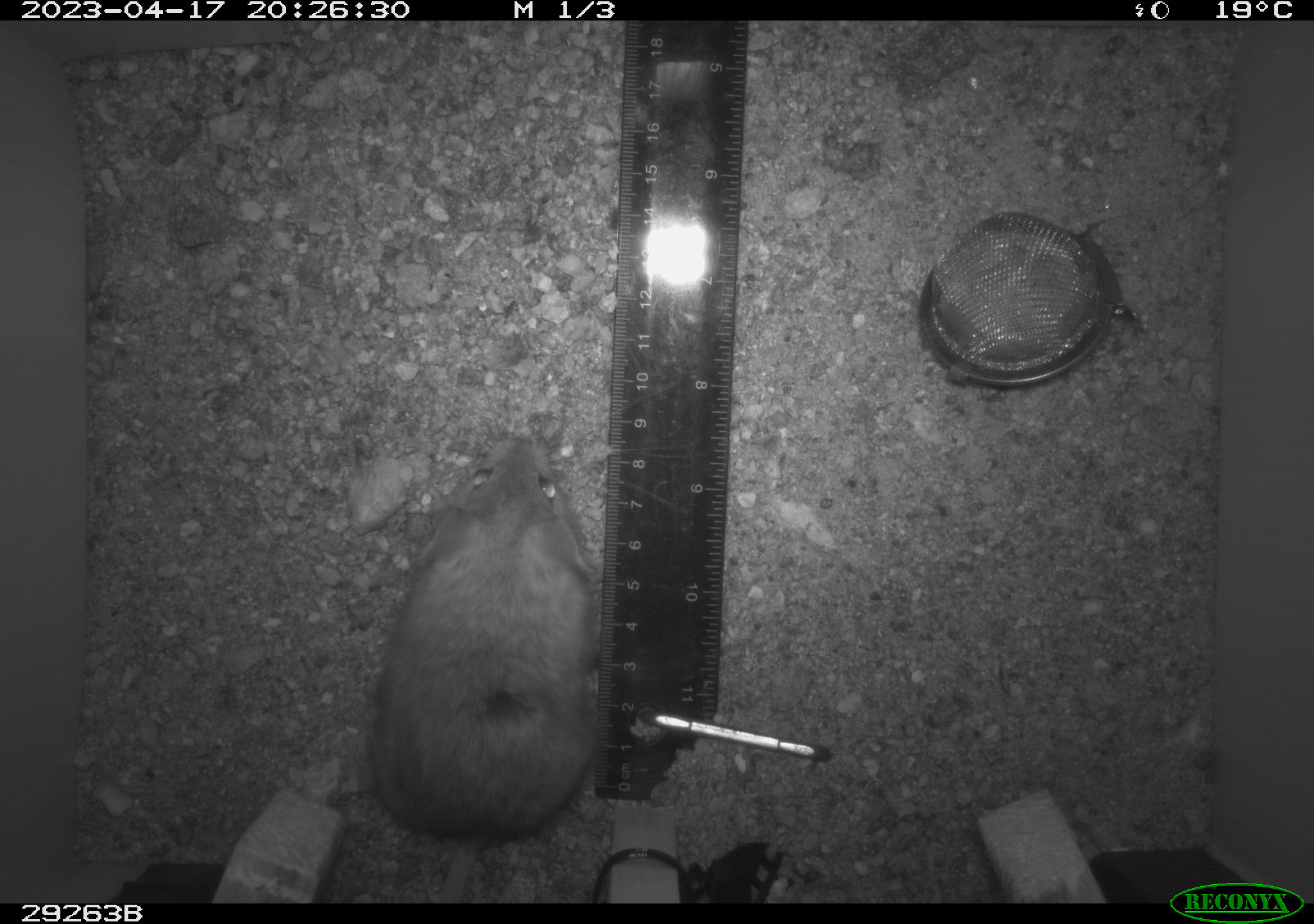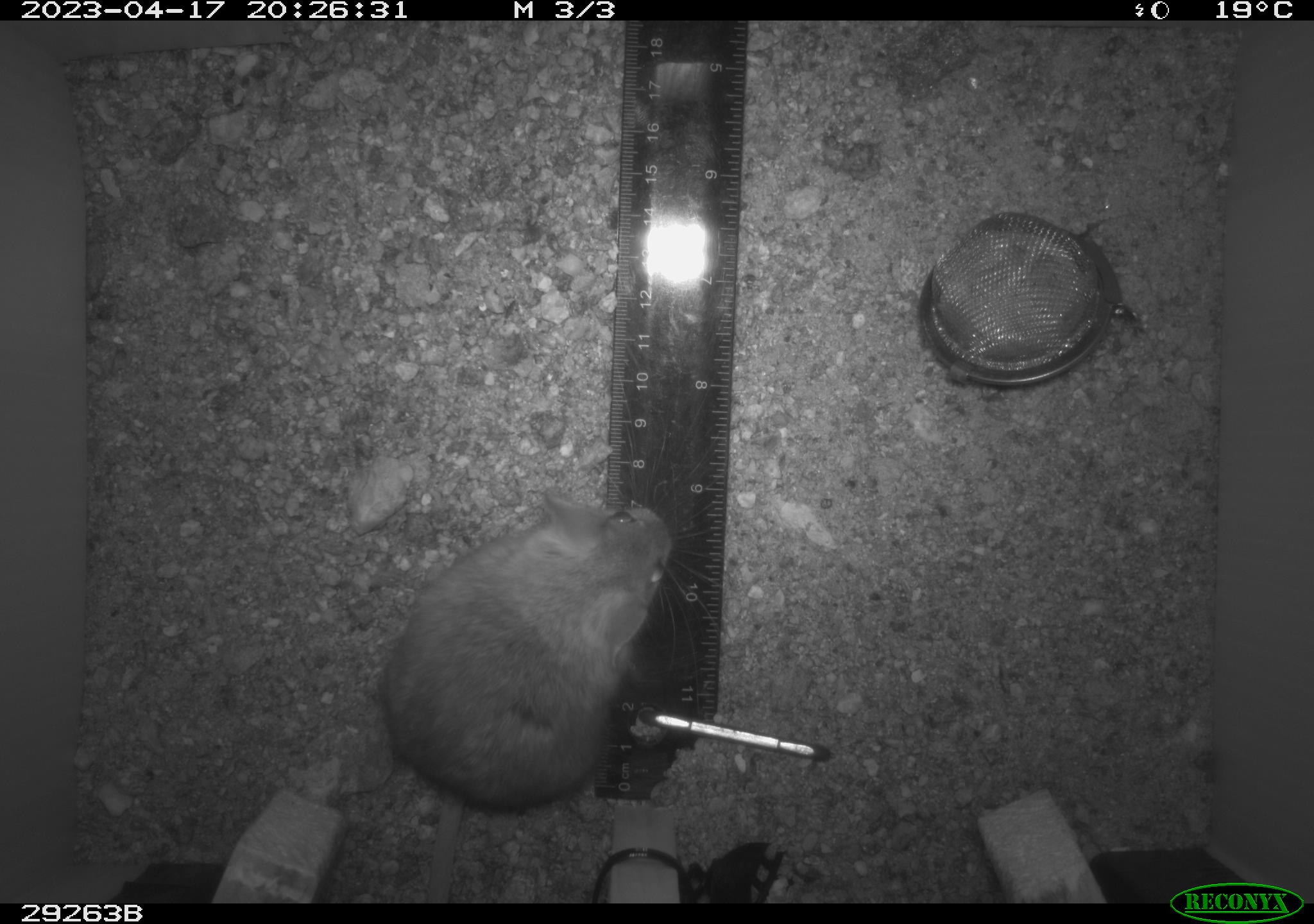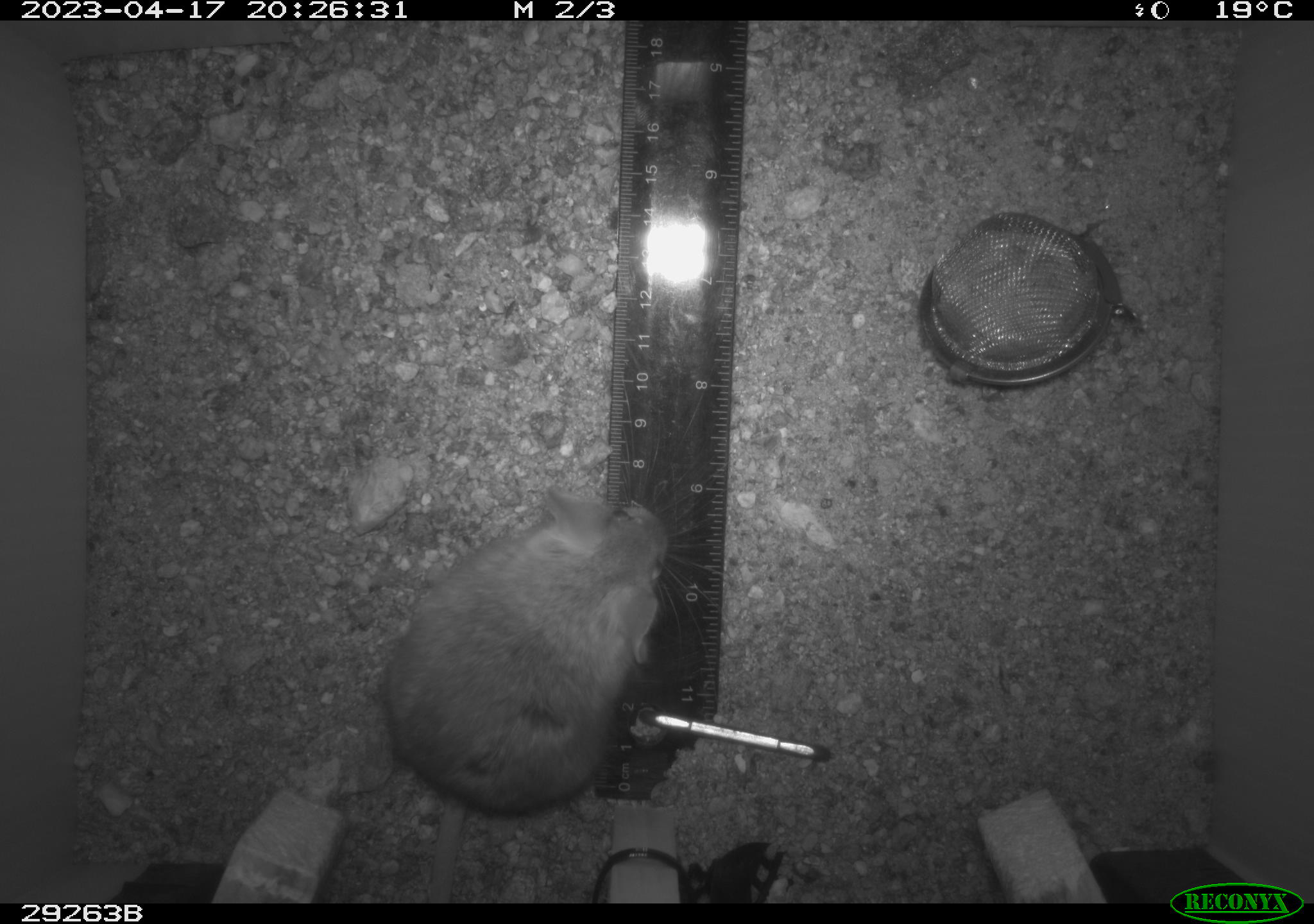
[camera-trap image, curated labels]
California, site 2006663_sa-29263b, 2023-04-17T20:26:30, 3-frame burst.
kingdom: Animalia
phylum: Chordata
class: Mammalia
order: Rodentia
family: Cricetidae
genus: Peromyscus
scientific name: Peromyscus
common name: deer mice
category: peromyscus species